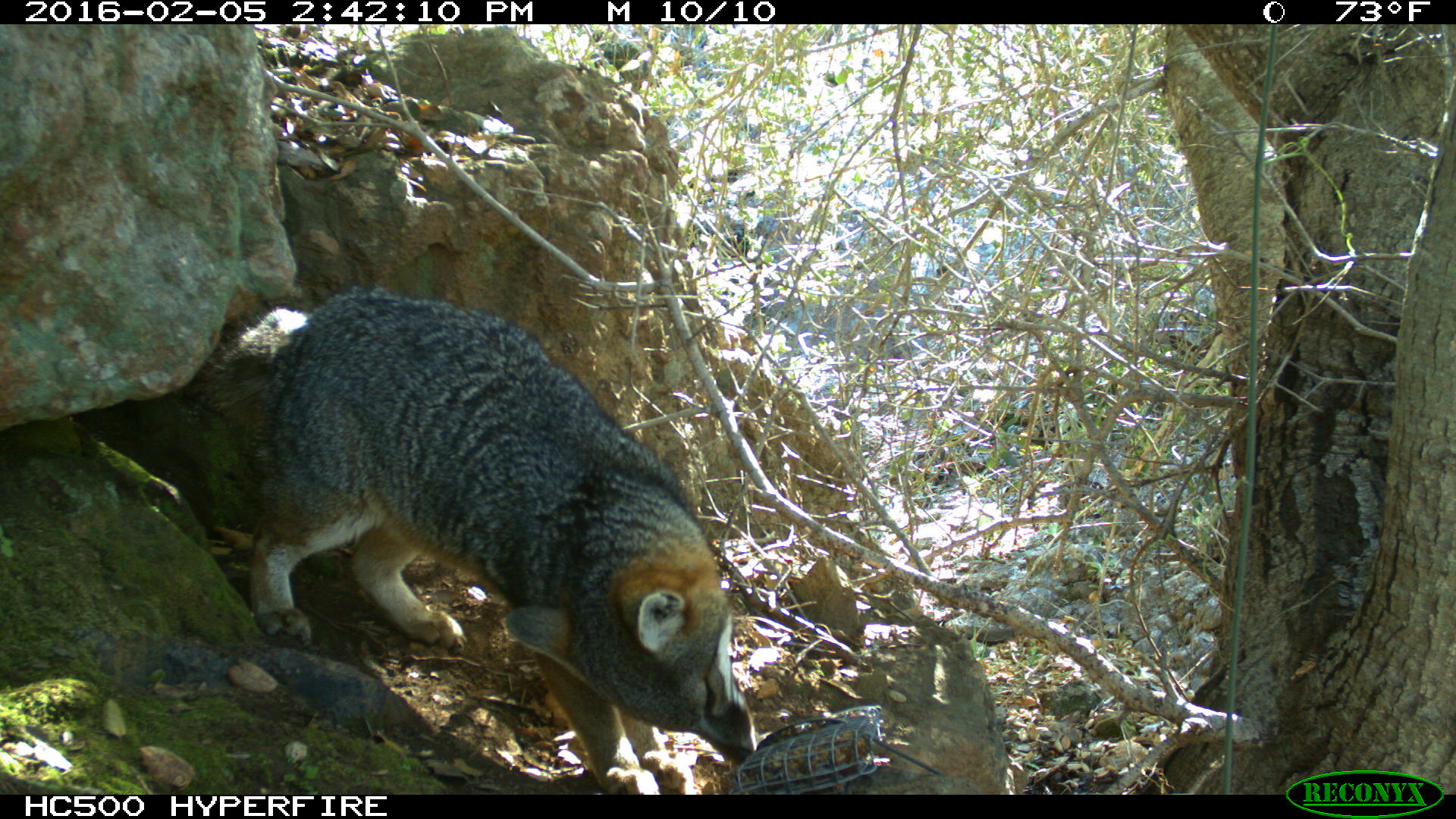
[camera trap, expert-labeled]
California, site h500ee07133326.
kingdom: Animalia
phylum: Chordata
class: Mammalia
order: Carnivora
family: Canidae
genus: Urocyon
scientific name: Urocyon littoralis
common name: island fox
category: fox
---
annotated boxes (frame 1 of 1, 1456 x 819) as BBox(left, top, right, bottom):
fox: BBox(195, 282, 755, 794)